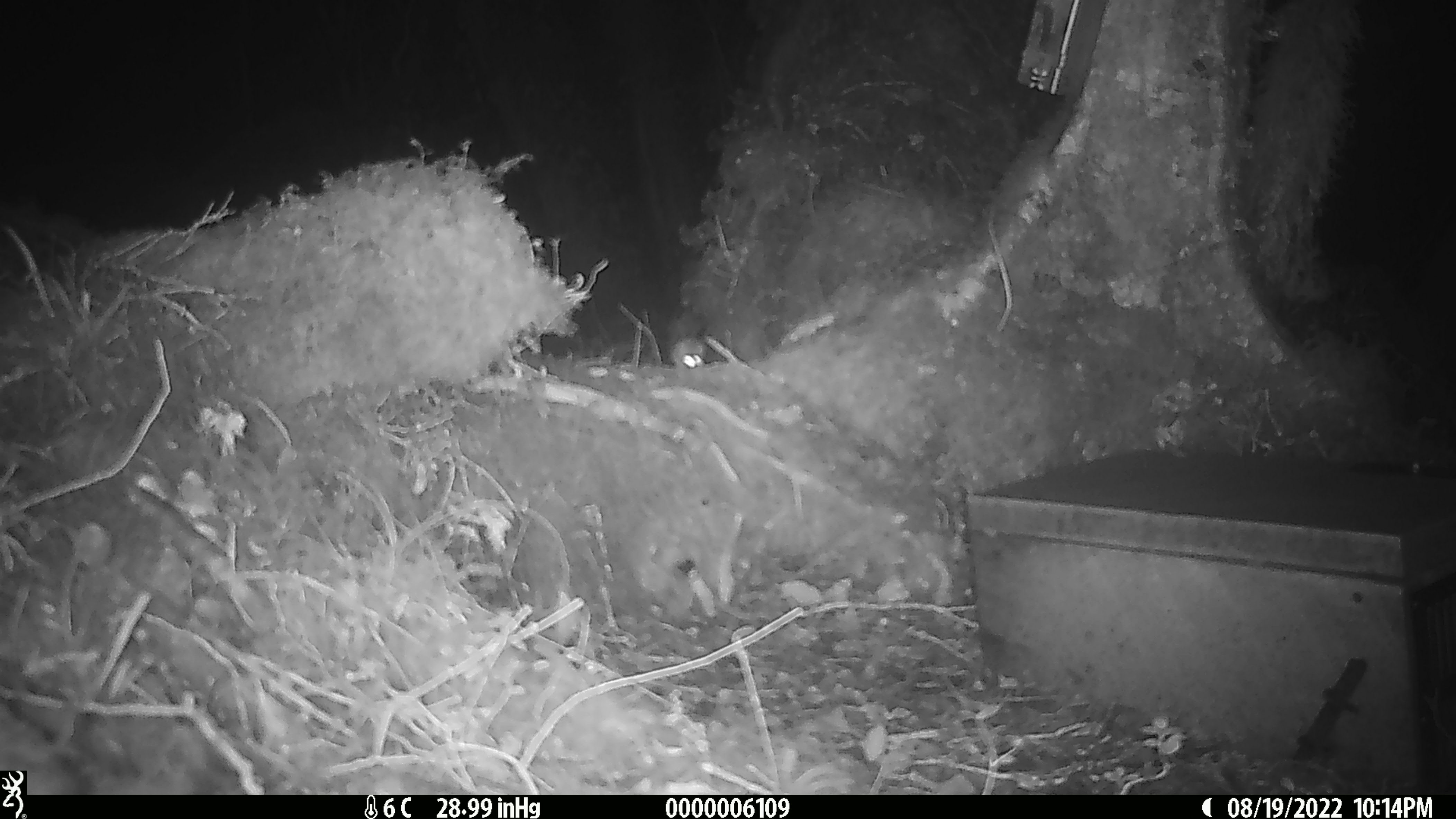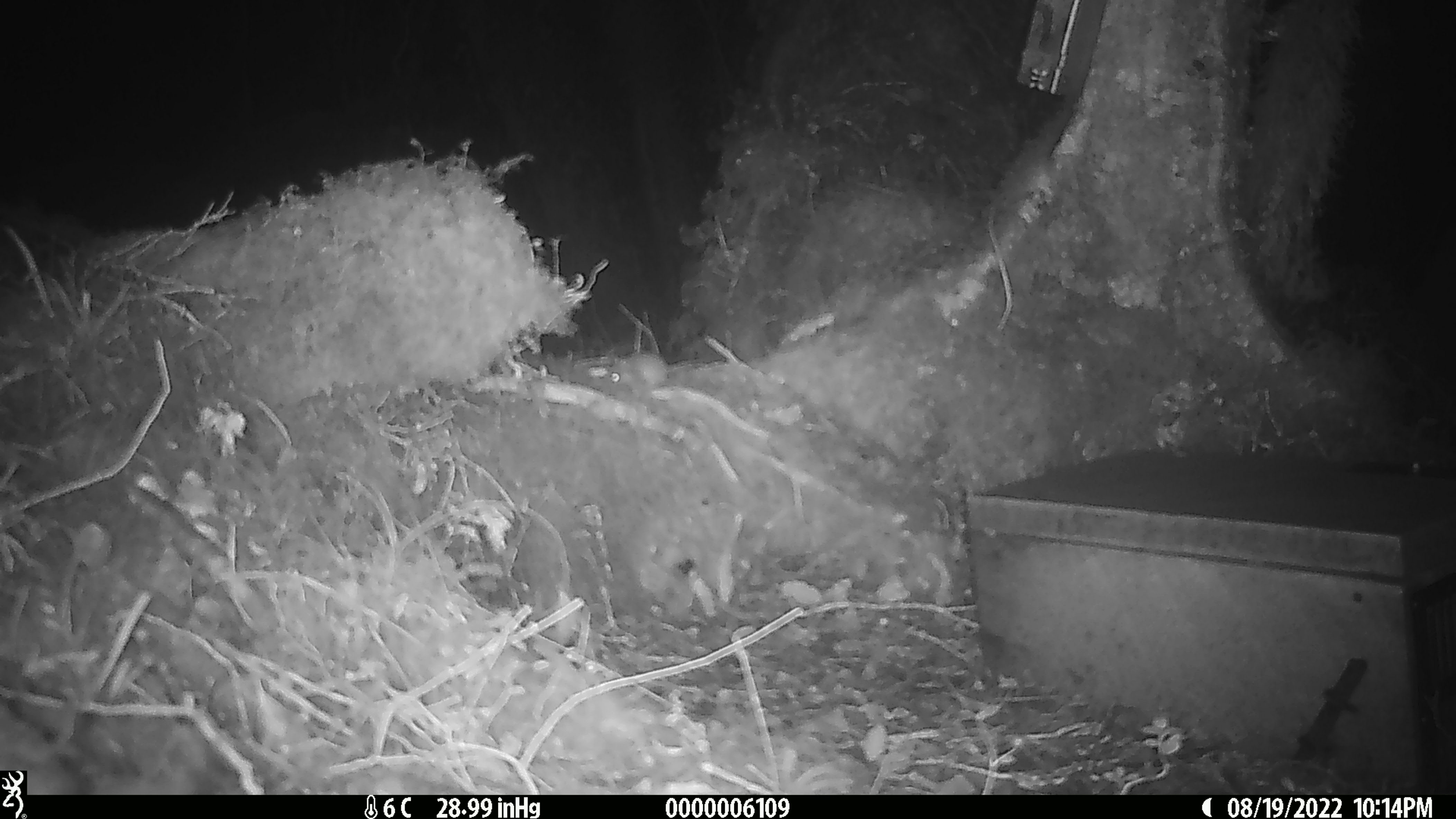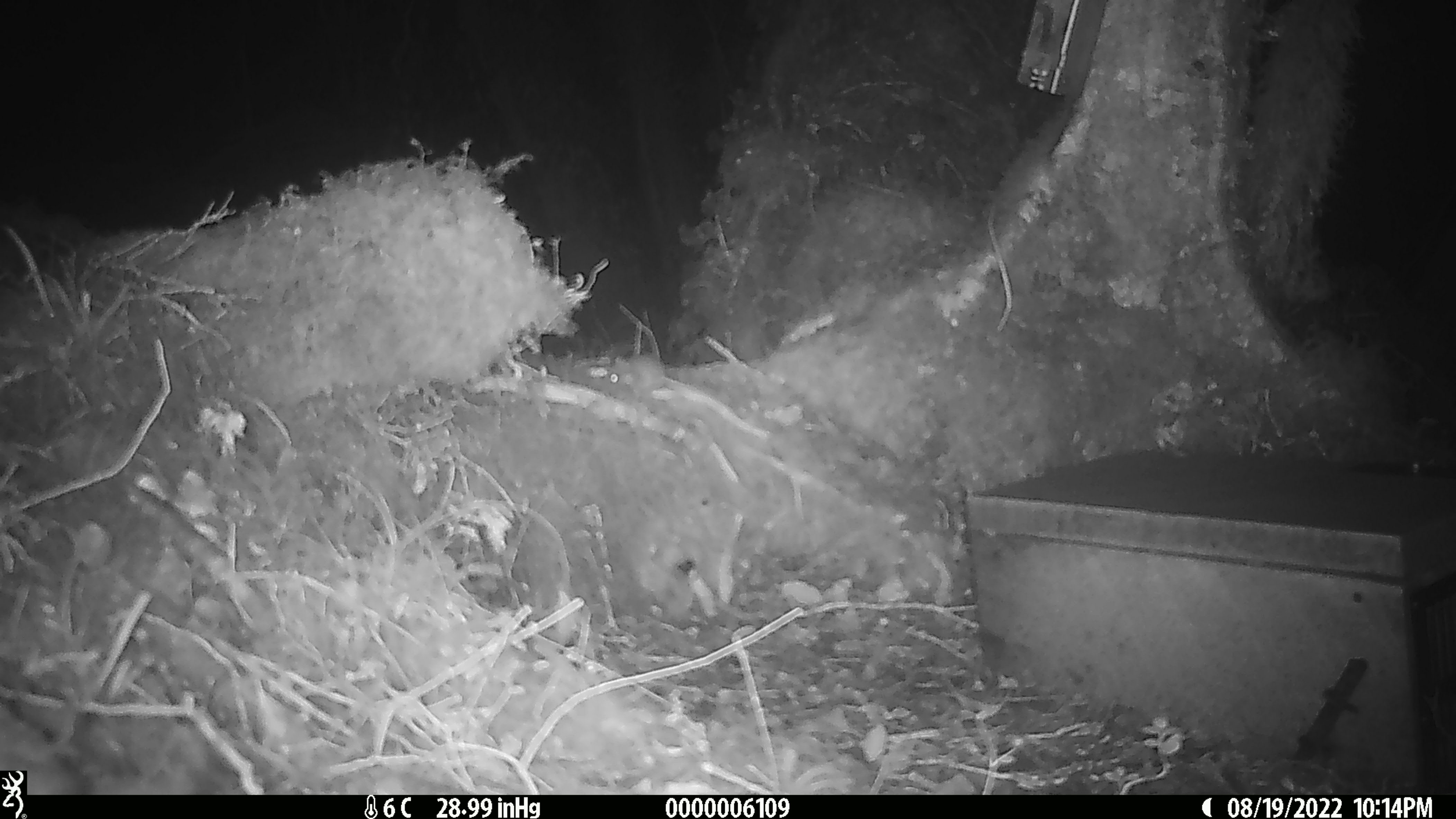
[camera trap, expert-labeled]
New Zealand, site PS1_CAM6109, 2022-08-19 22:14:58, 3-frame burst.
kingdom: Animalia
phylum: Chordata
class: Mammalia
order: Rodentia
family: Muridae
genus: Mus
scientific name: Mus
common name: mouse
Mouse (Mus).